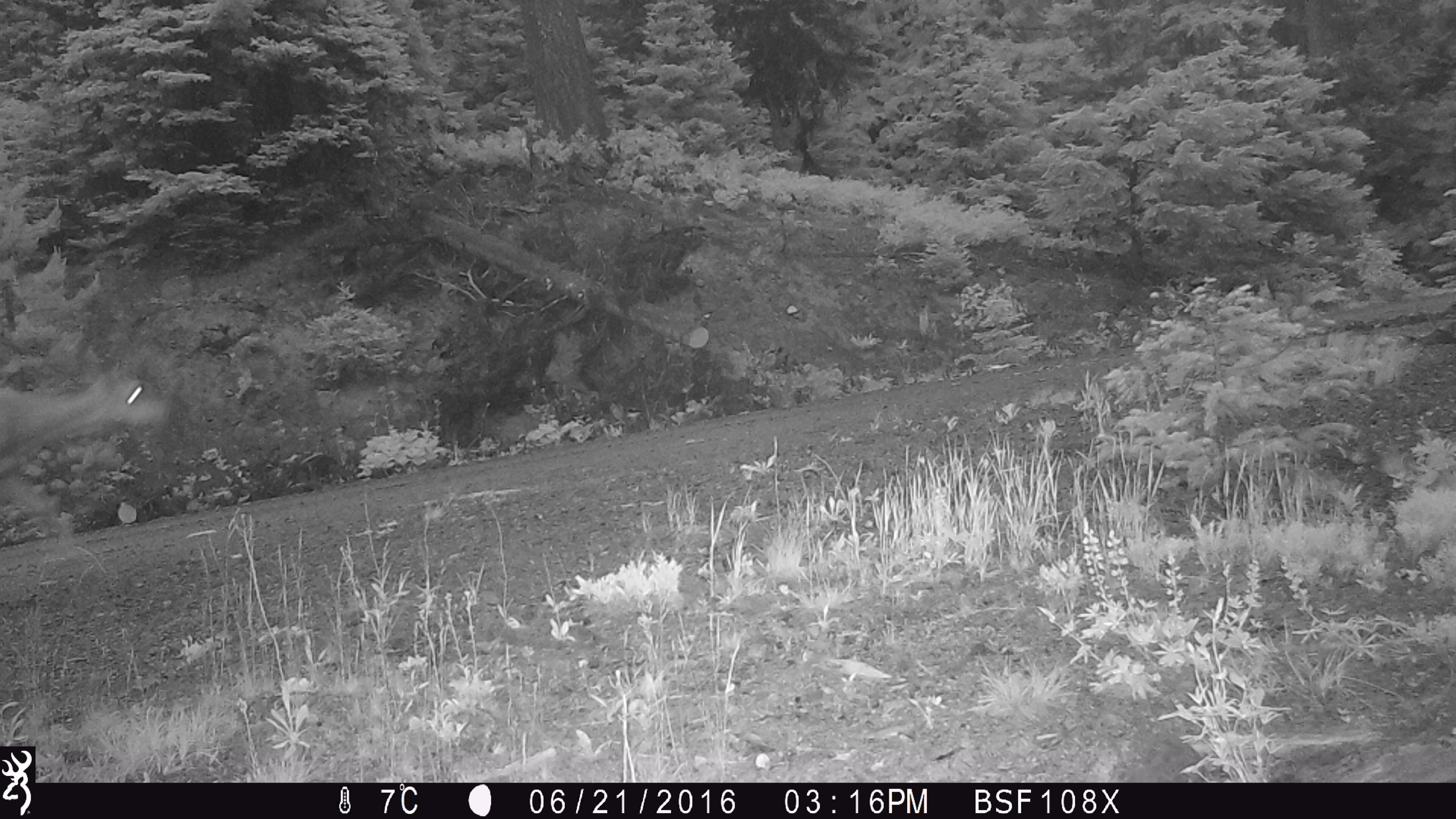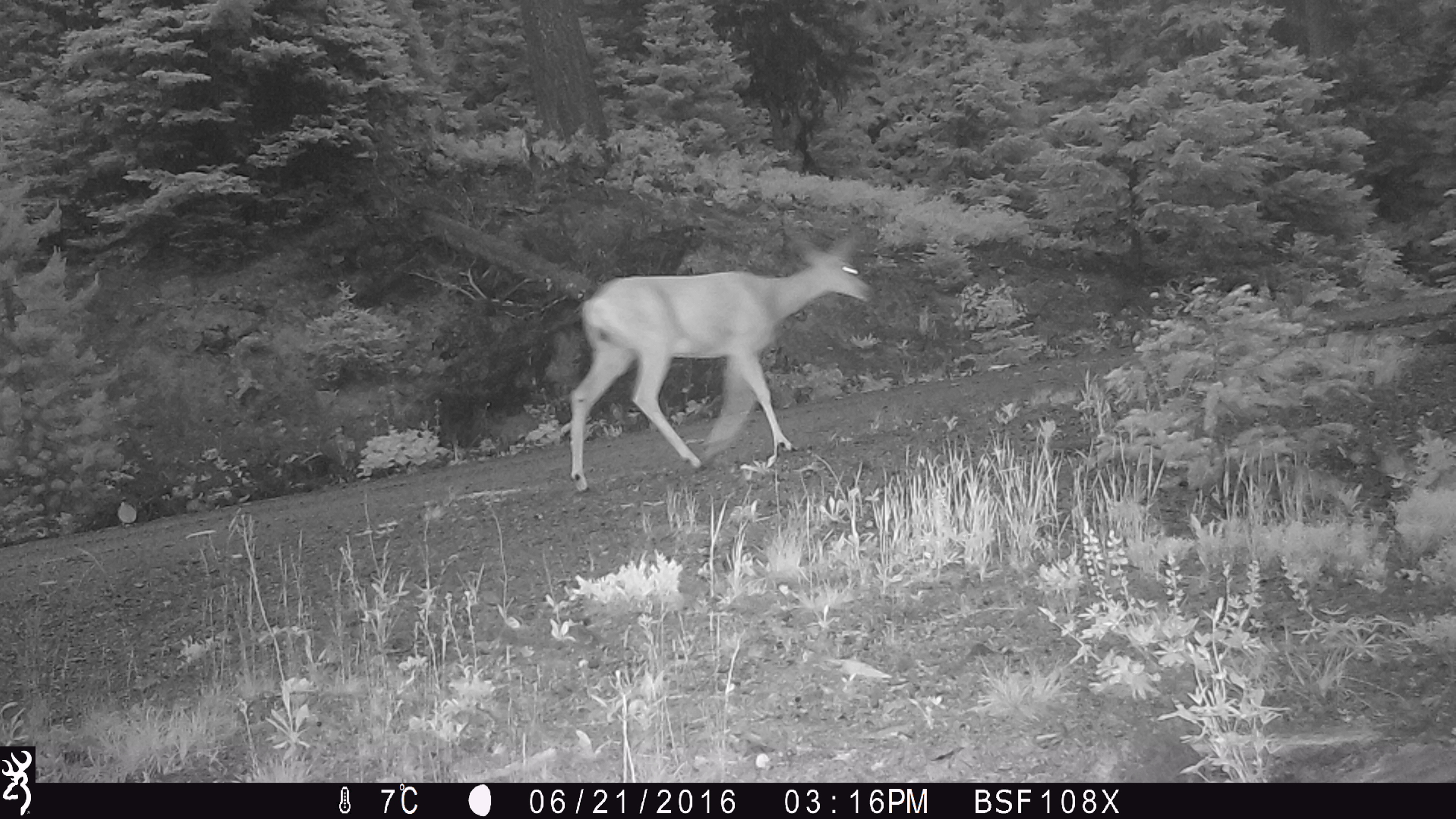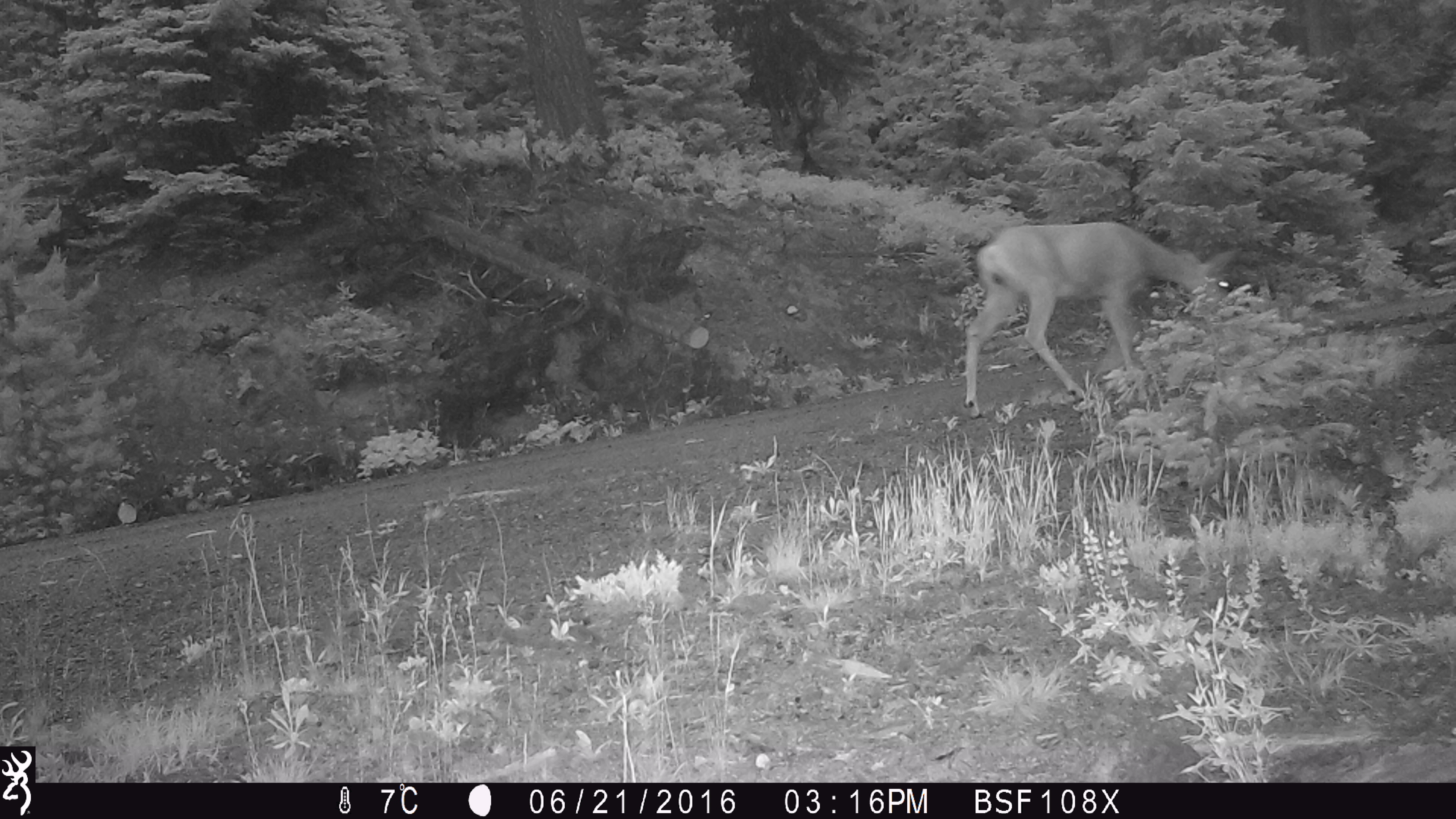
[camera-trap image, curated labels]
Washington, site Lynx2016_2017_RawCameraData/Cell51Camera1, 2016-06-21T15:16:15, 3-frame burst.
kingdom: Animalia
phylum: Chordata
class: Mammalia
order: Artiodactyla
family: Cervidae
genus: Odocoileus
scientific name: Odocoileus hemionus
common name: mule deer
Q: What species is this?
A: Odocoileus hemionus (mule deer).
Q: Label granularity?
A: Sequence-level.